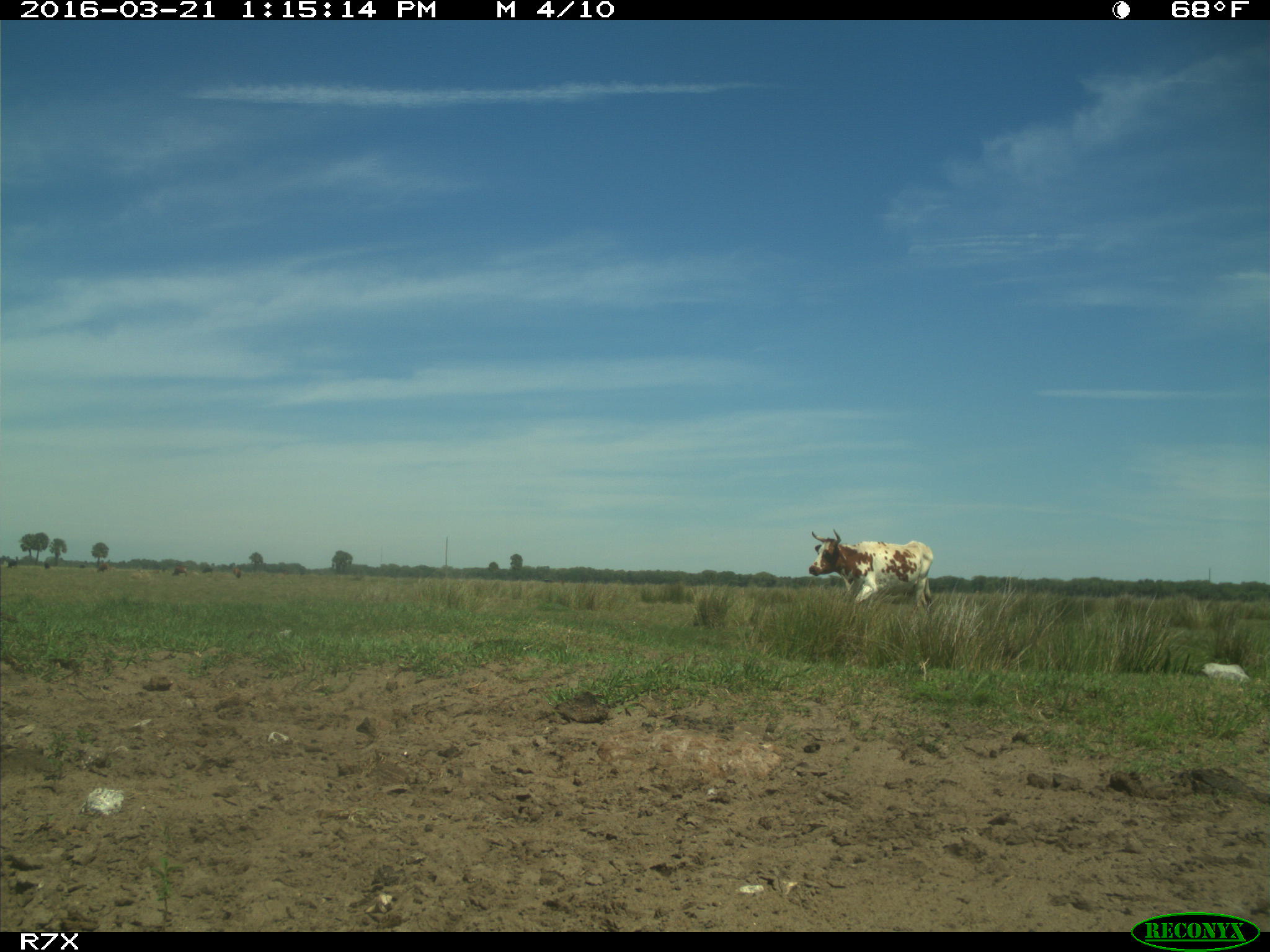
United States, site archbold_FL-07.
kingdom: Animalia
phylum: Chordata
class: Mammalia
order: Artiodactyla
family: Bovidae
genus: Bos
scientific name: Bos taurus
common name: domestic cow